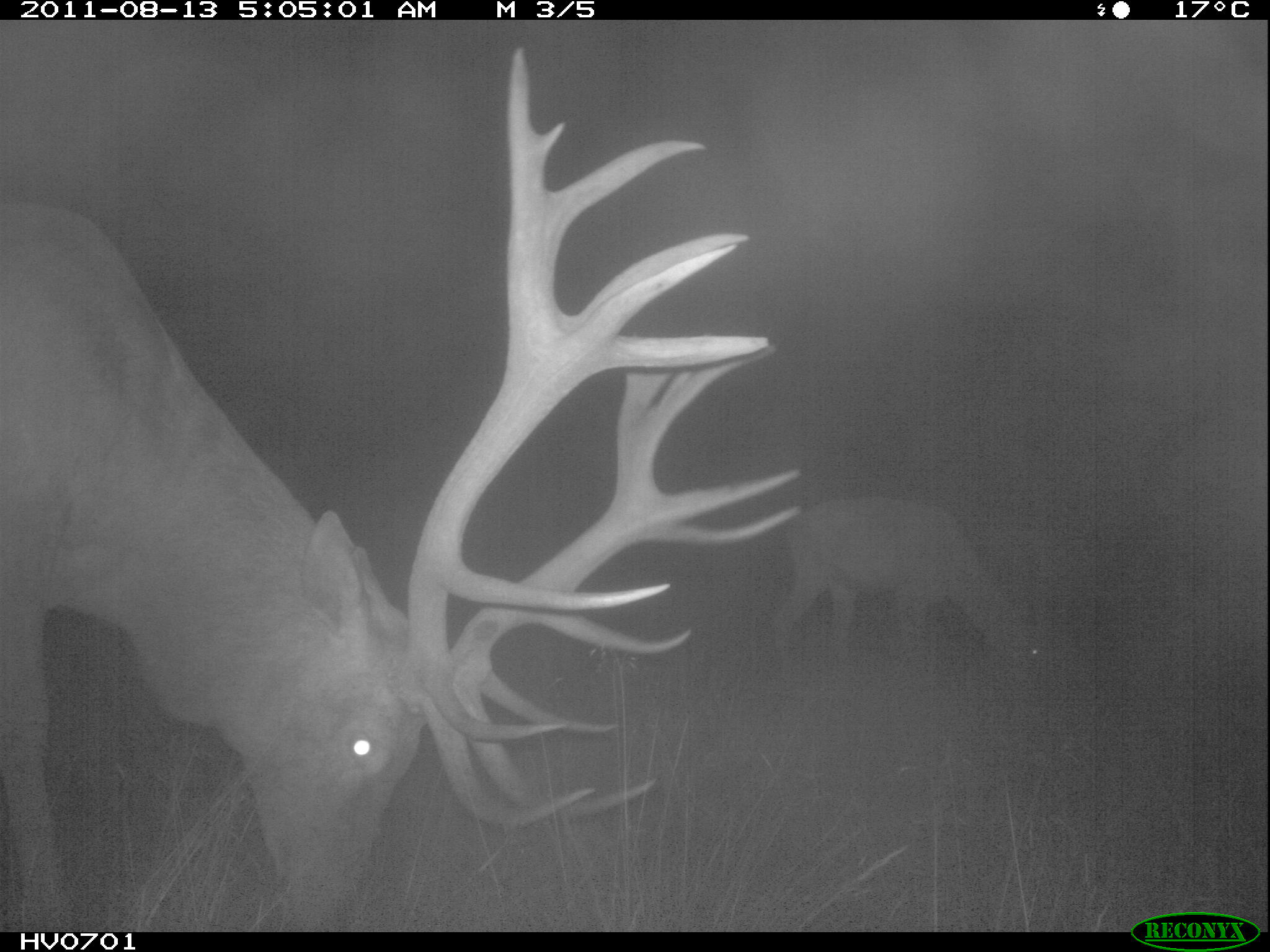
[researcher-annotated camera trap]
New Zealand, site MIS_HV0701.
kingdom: Animalia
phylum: Chordata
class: Mammalia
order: Artiodactyla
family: Cervidae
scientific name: Cervidae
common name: deer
Deer (Cervidae).